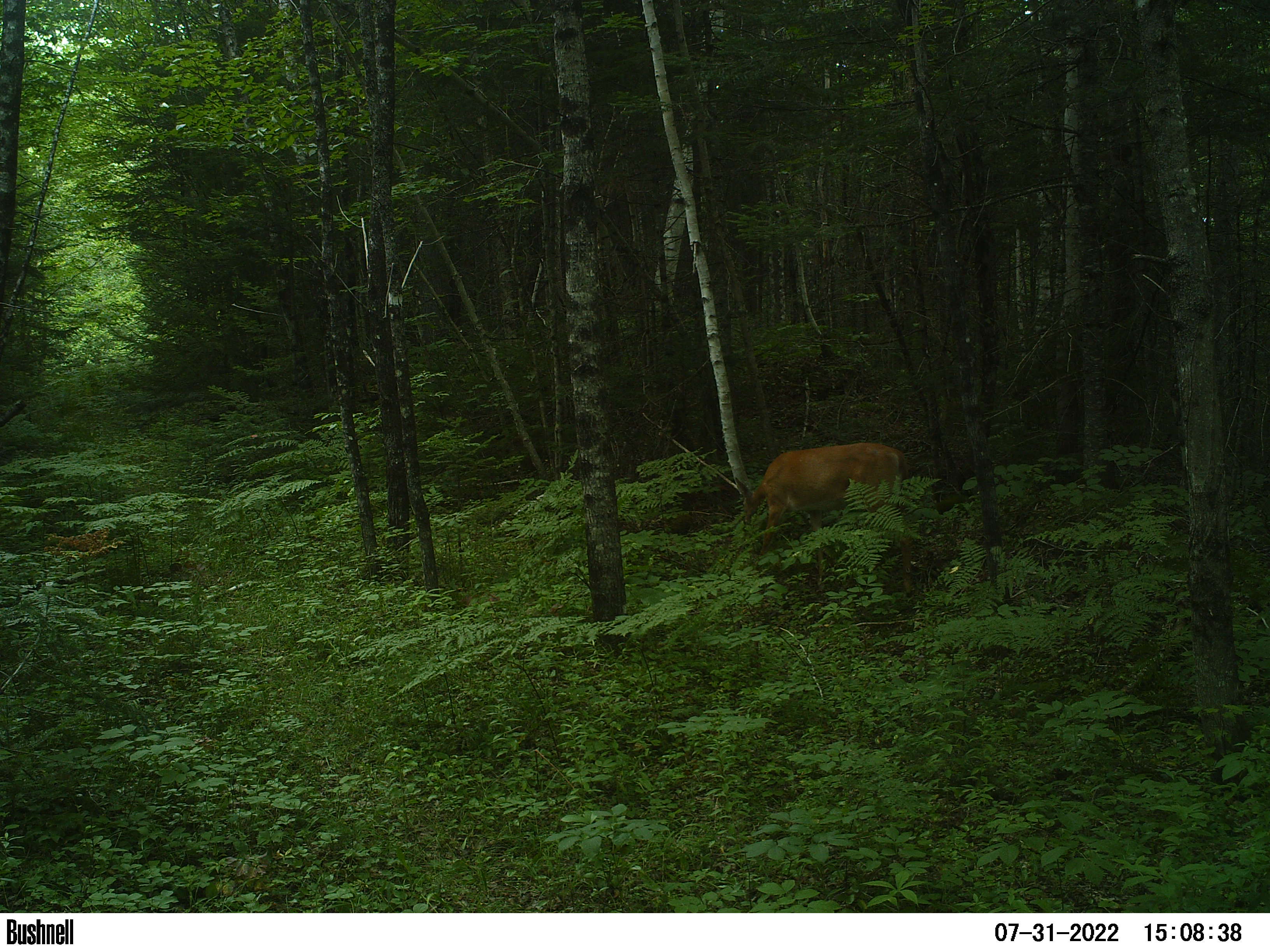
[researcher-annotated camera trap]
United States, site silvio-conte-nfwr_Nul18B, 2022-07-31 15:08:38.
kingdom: Animalia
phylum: Chordata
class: Mammalia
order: Artiodactyla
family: Cervidae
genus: Odocoileus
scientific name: Odocoileus virginianus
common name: white-tailed deer